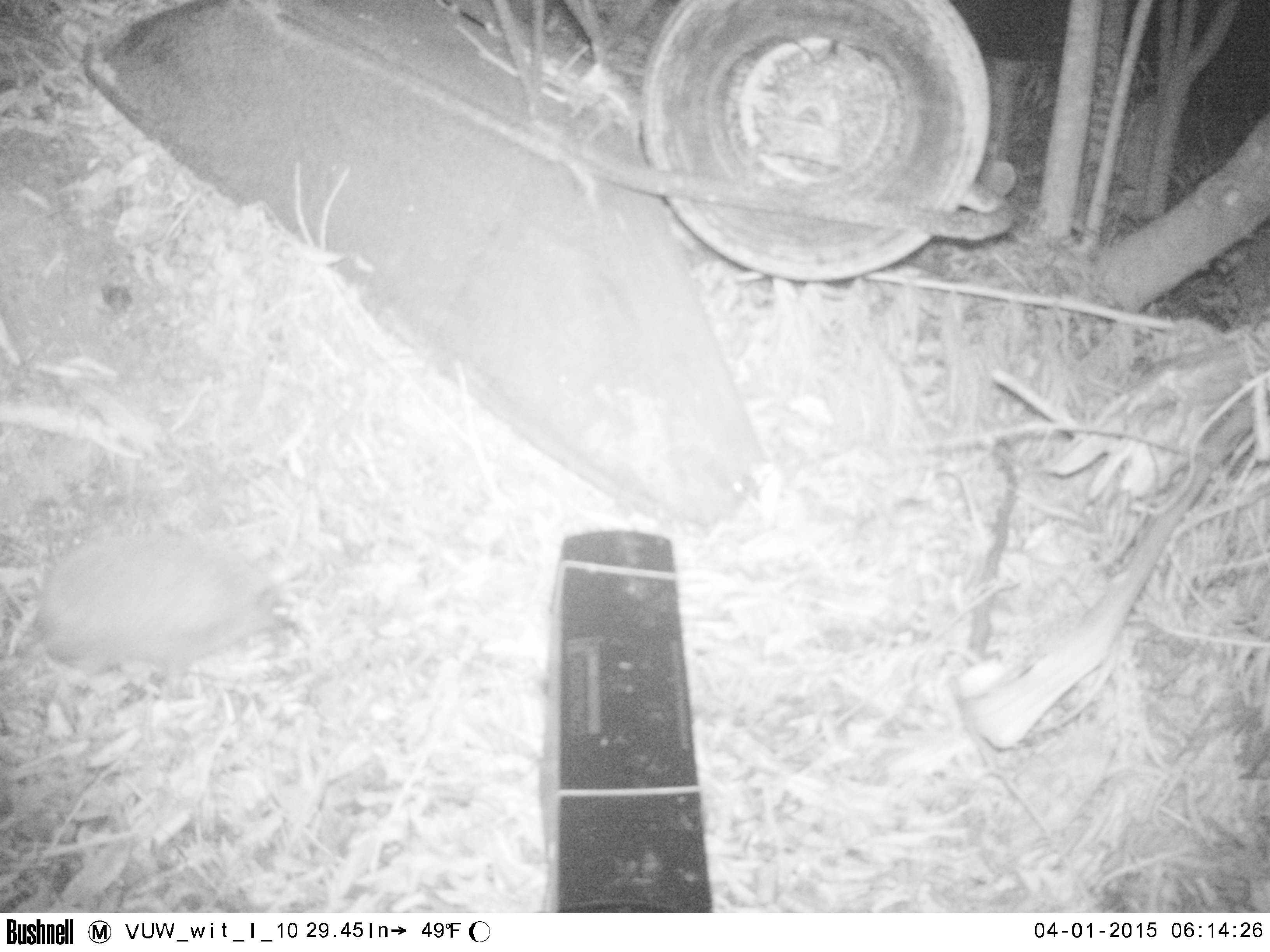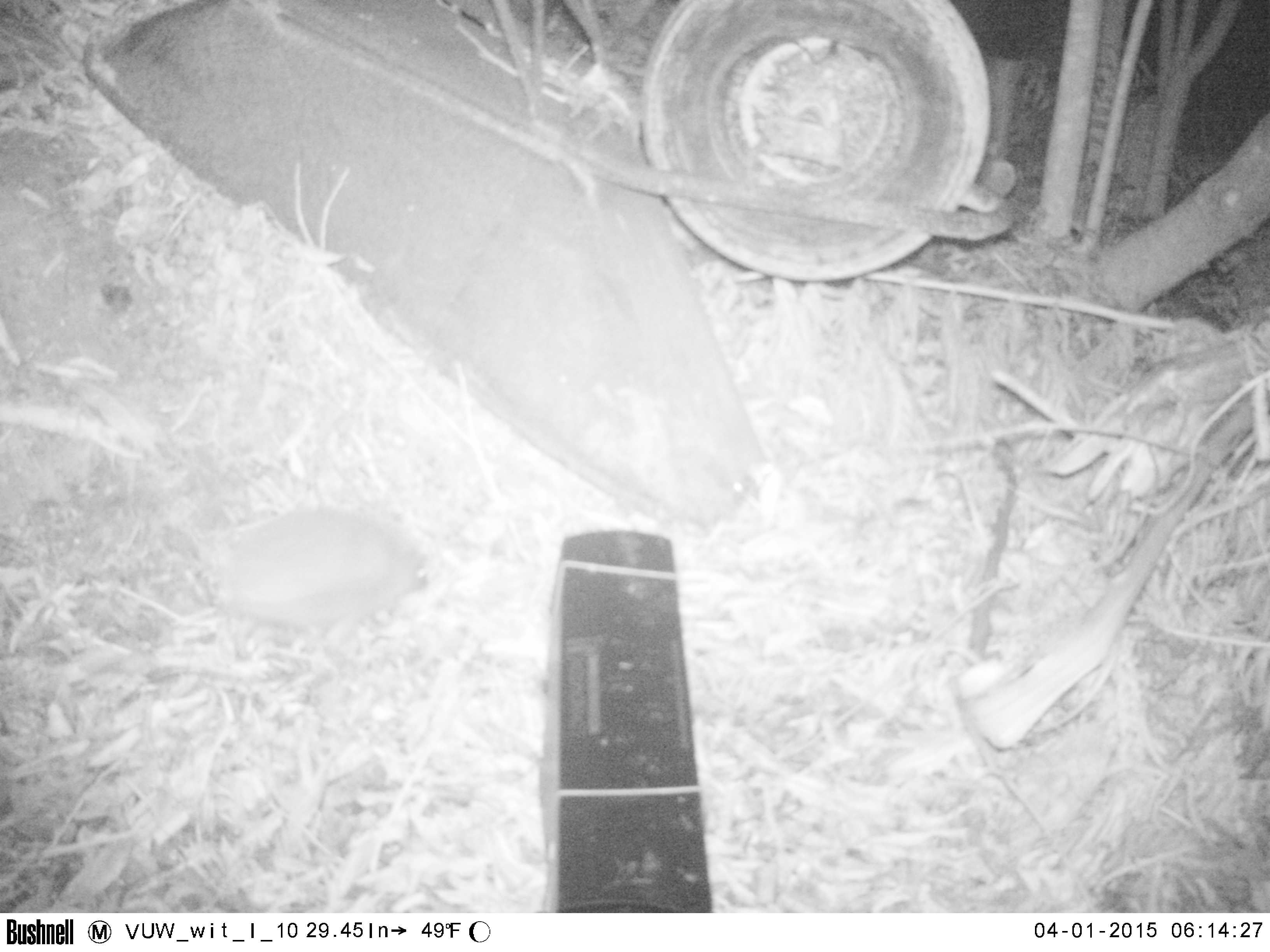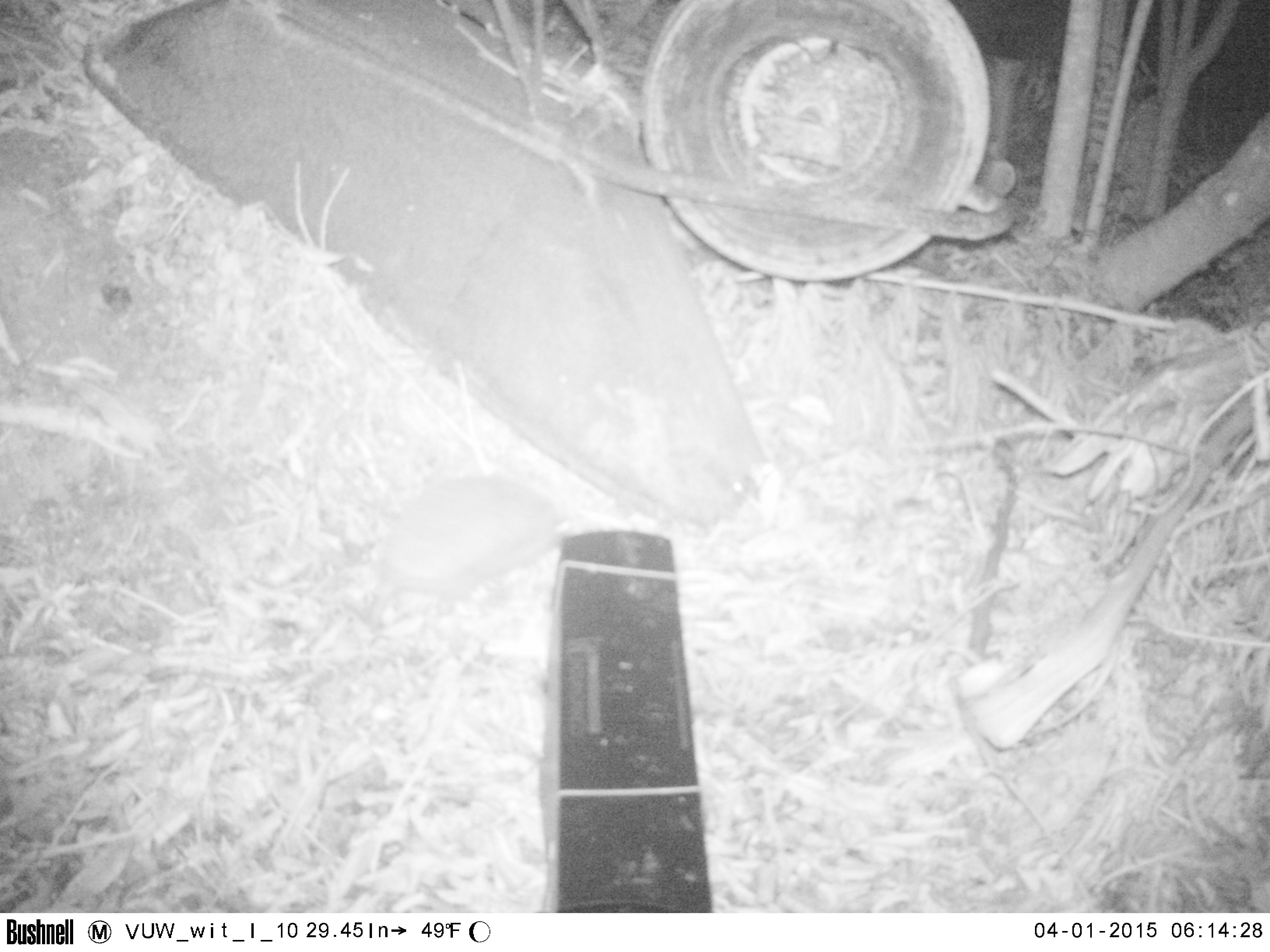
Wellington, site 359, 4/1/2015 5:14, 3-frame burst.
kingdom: Animalia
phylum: Chordata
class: Mammalia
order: Eulipotyphla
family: Erinaceidae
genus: Erinaceus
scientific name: Erinaceus europaeus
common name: hedgehog